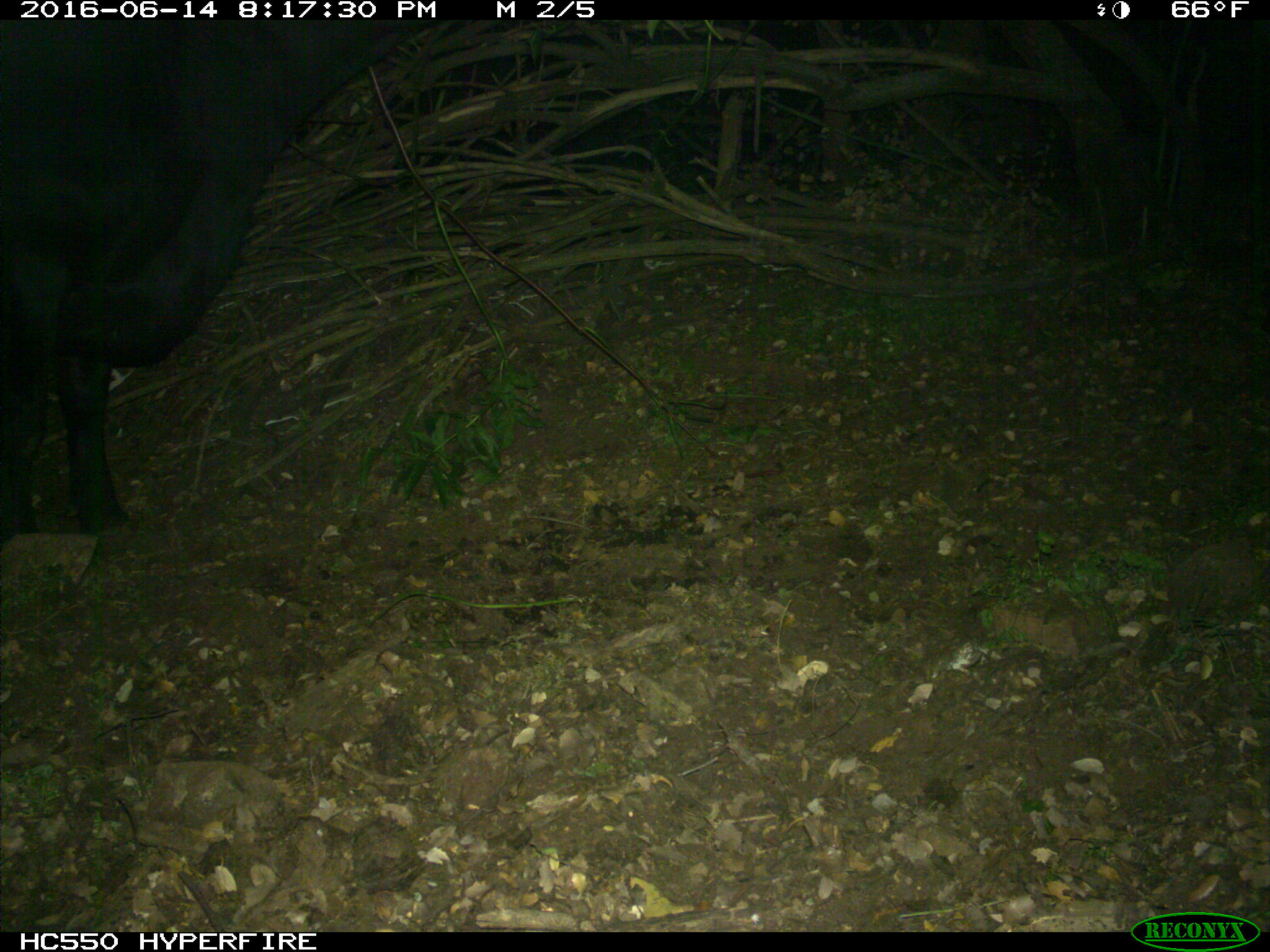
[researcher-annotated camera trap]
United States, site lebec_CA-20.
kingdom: Animalia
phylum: Chordata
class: Mammalia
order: Artiodactyla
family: Bovidae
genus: Bos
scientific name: Bos taurus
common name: domestic cow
Bos taurus (domestic cow).